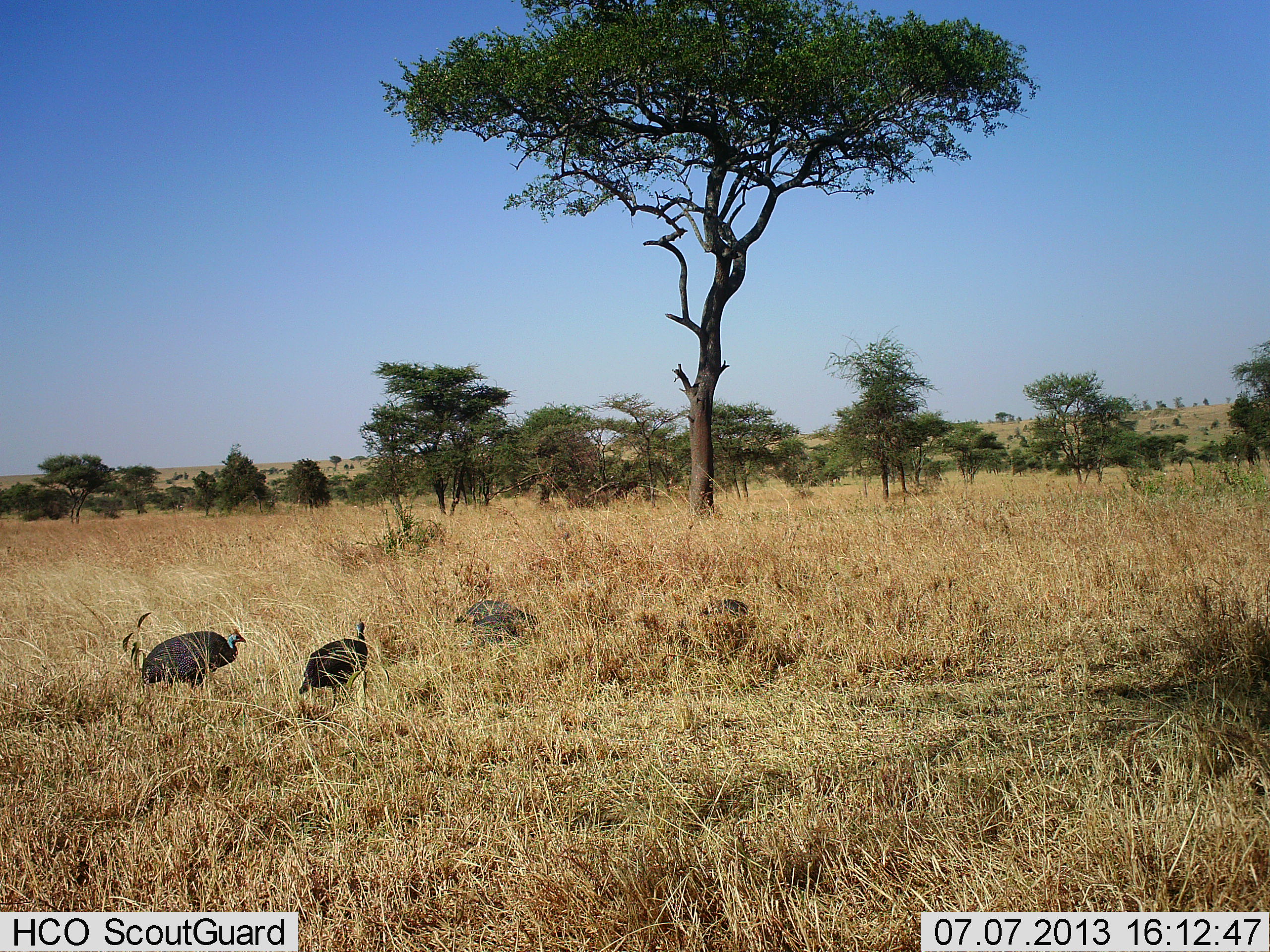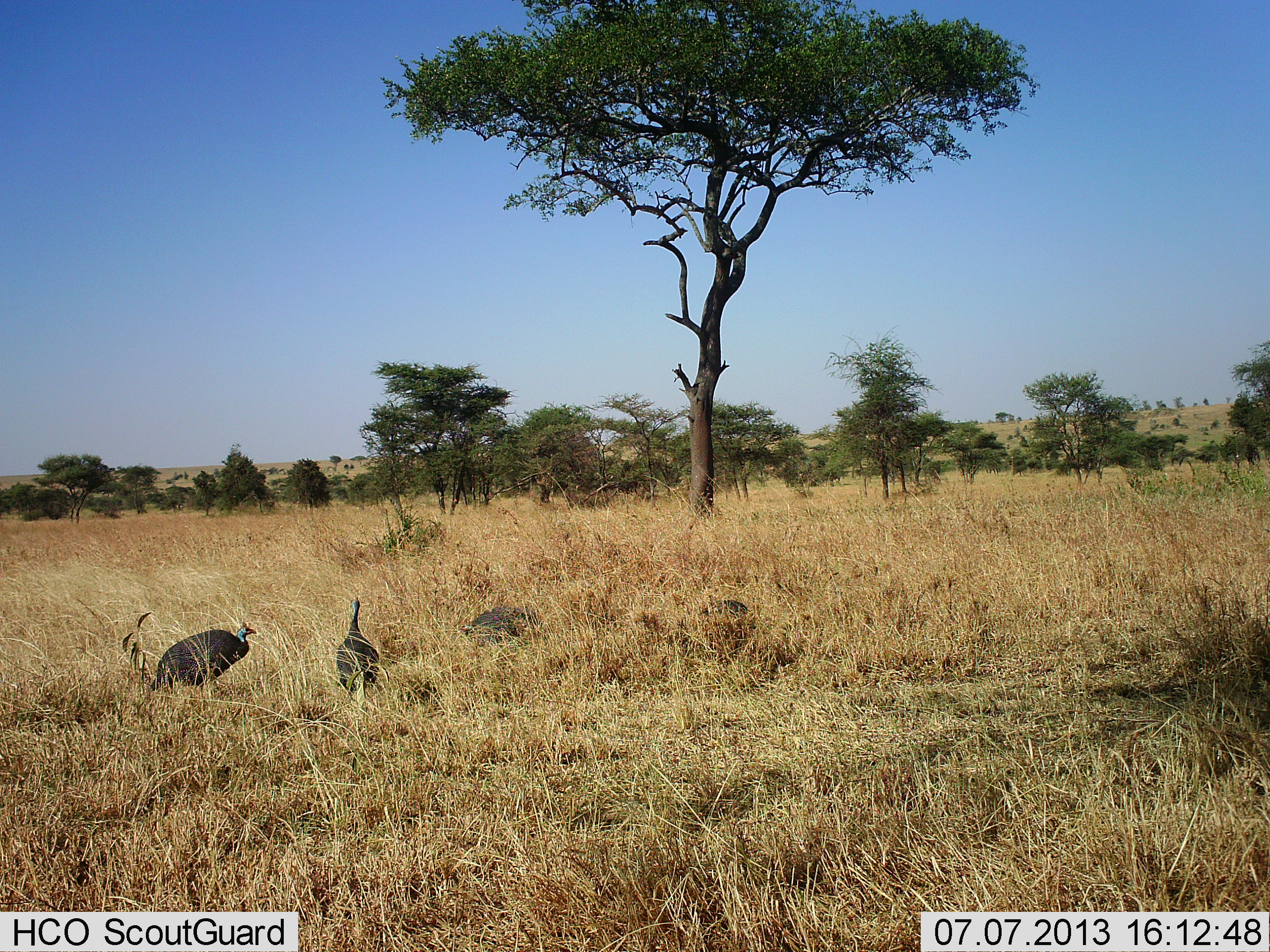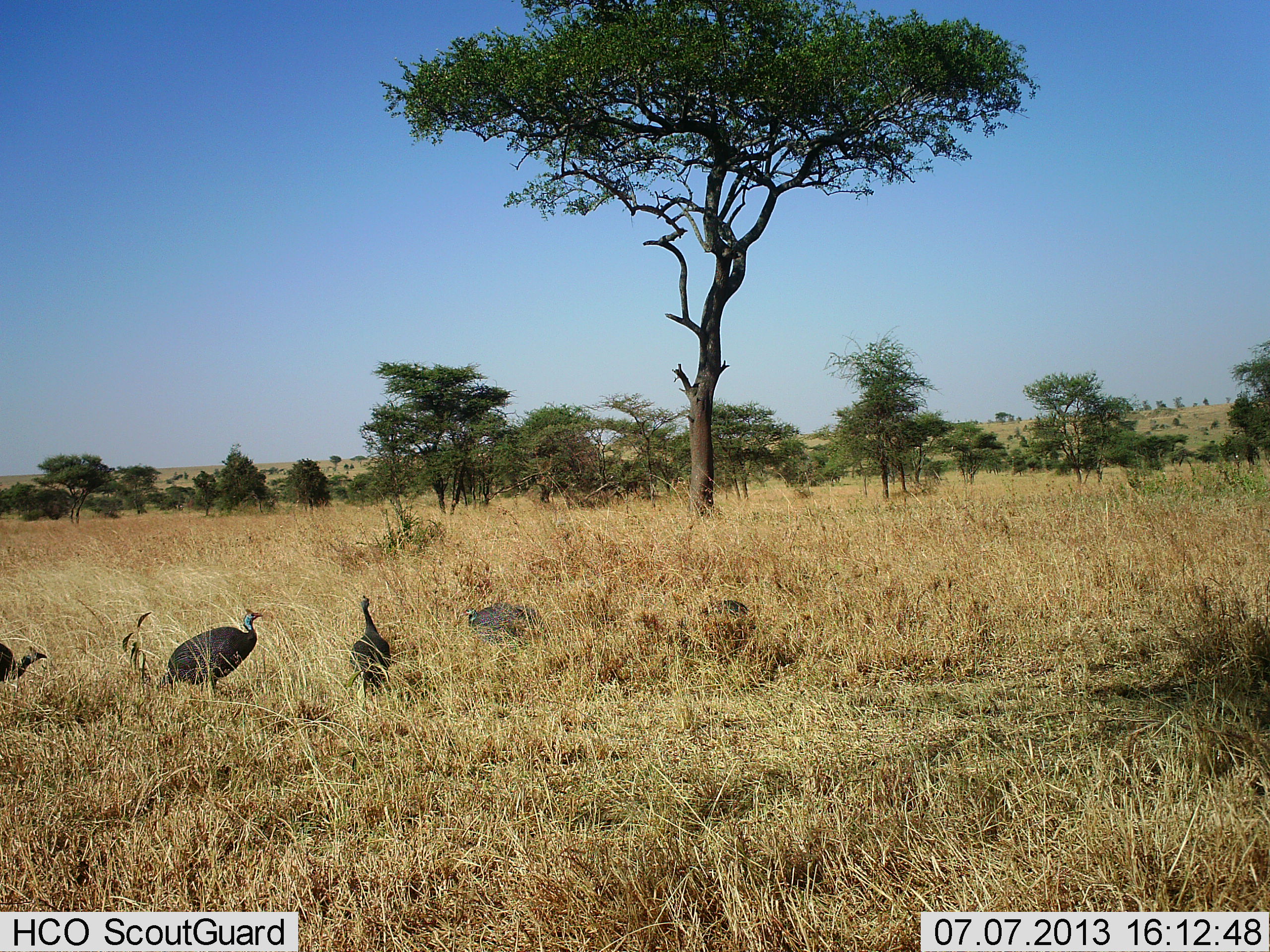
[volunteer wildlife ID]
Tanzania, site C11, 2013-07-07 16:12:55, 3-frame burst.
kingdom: Animalia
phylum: Chordata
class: Aves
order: Galliformes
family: Numididae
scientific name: Numididae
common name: guinea fowl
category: guineafowl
Guineafowl (guinea fowl) (Numididae), count 4. Behavior (volunteer vote fractions): standing 10%, resting 0%, moving 80%, interacting 0%. Young present (vote fraction): 0%. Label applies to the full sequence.